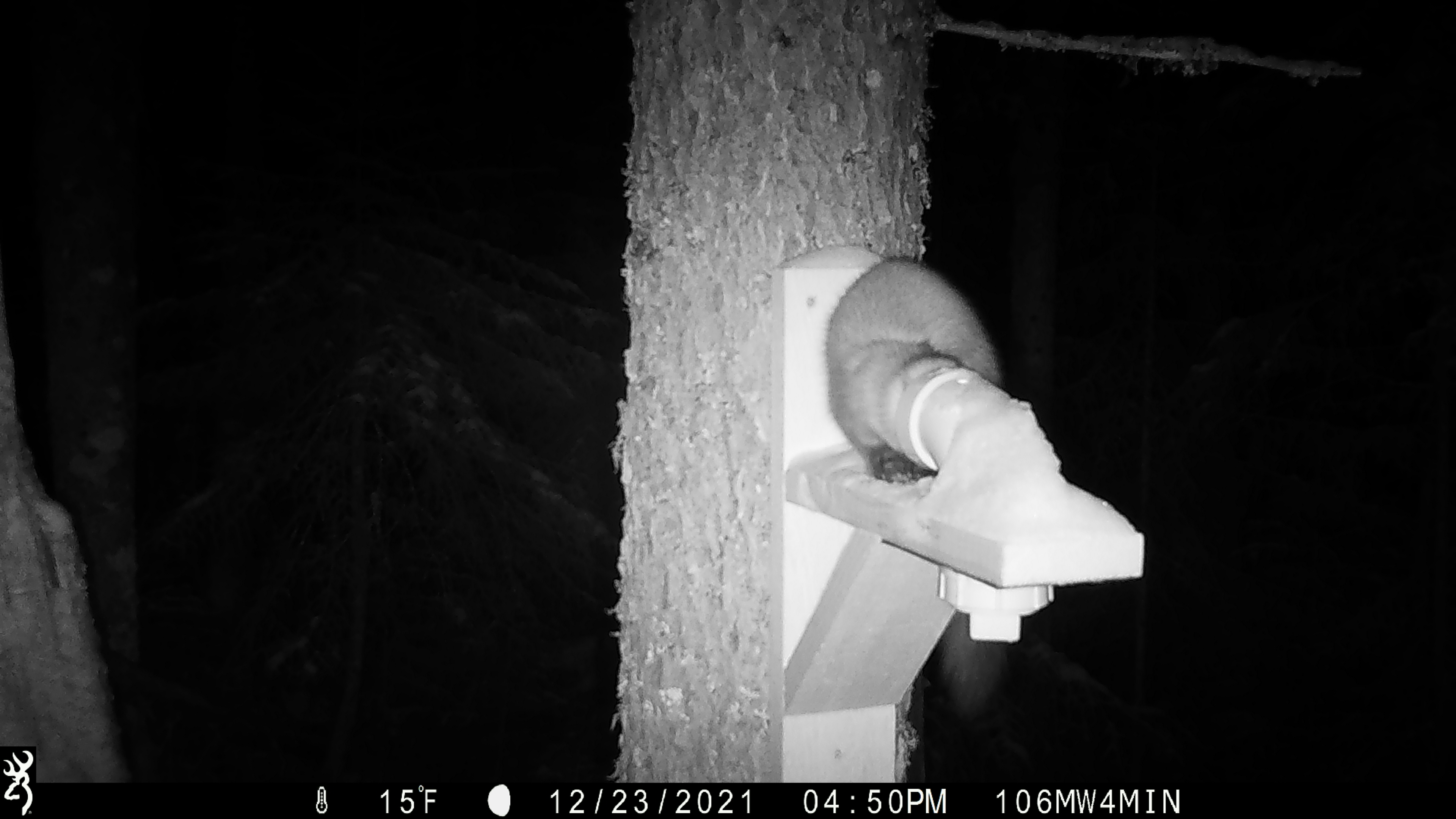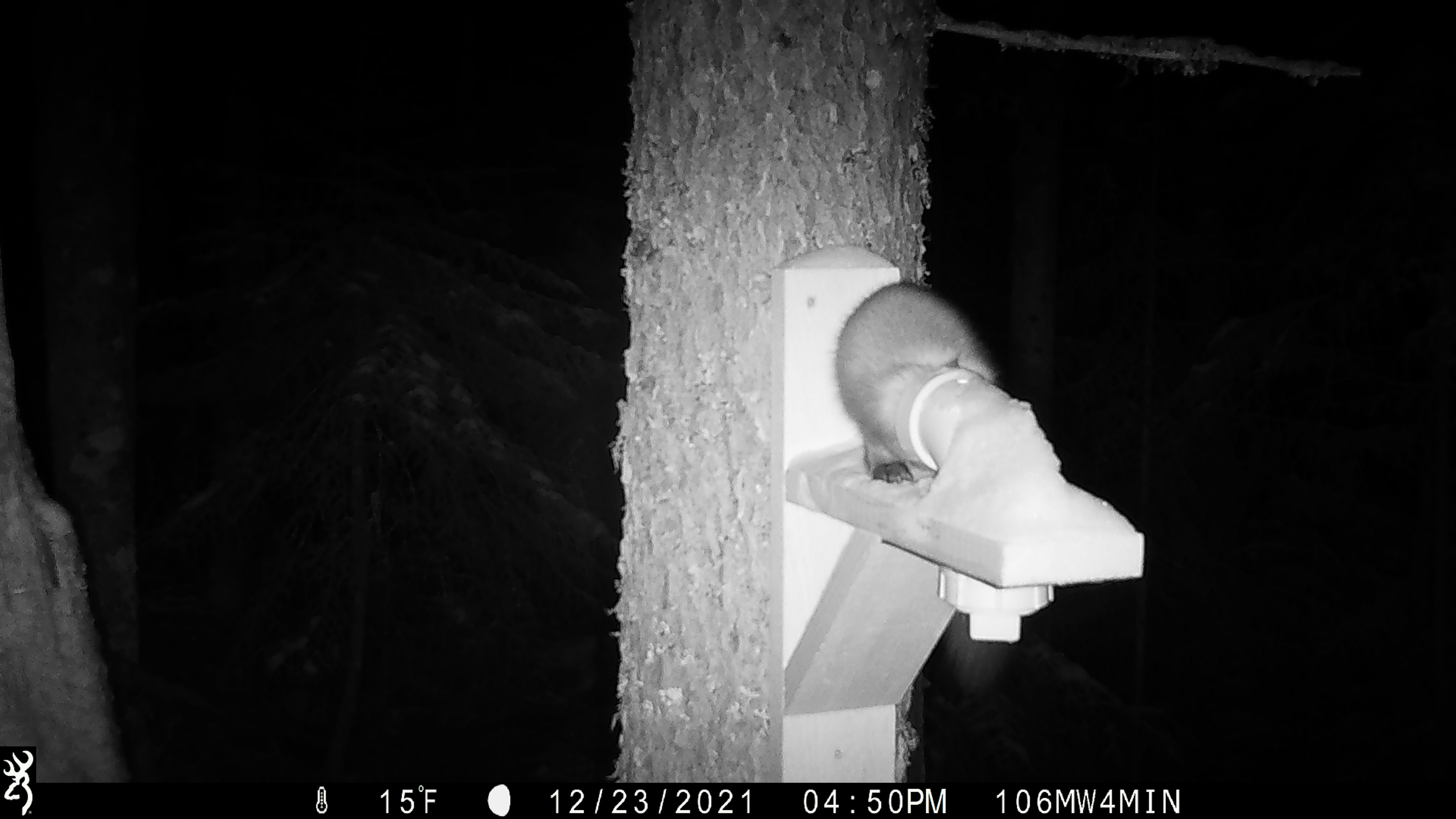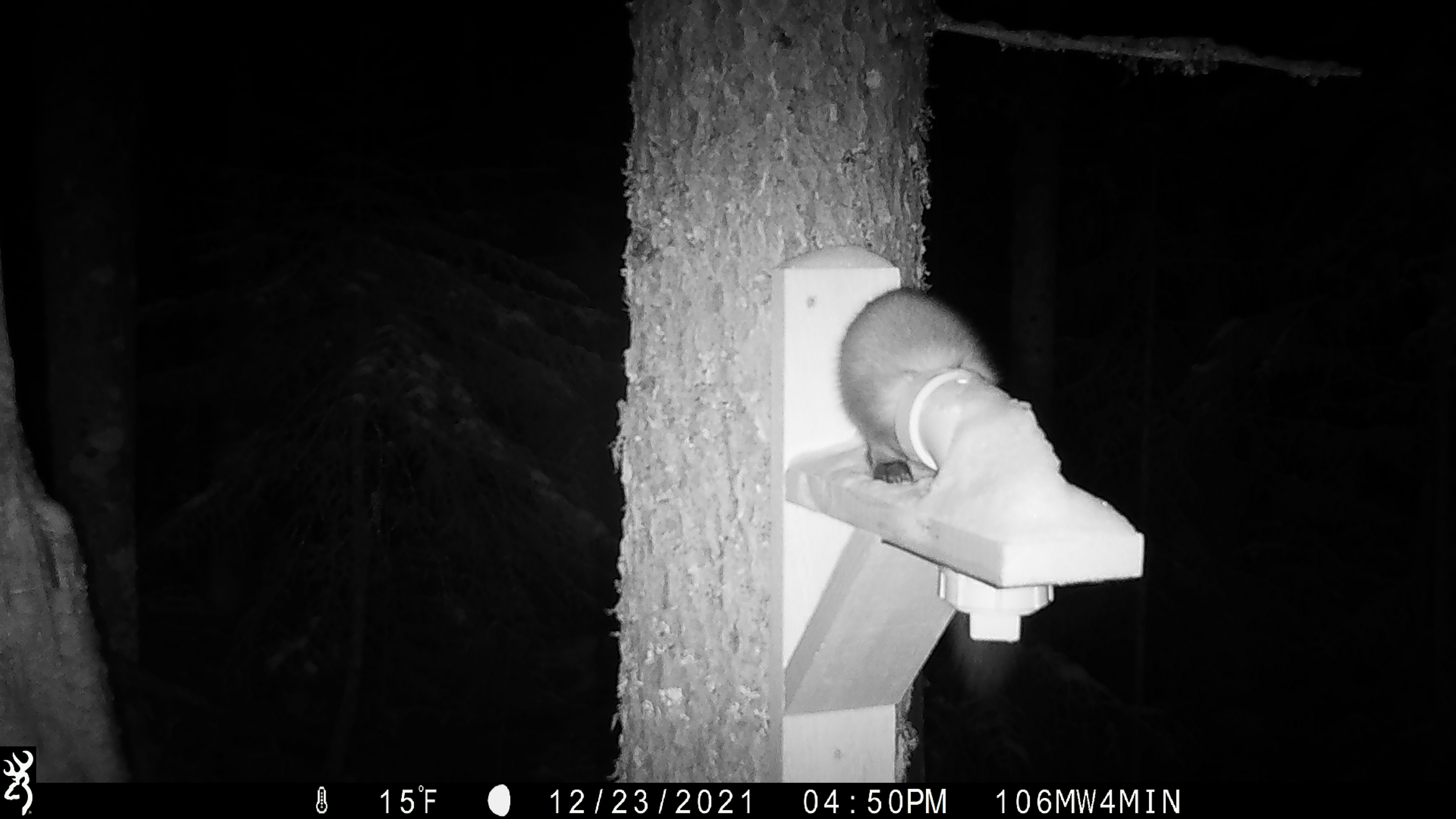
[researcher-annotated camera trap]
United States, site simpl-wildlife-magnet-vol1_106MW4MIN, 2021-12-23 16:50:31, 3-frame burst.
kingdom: Animalia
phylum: Chordata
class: Mammalia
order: Carnivora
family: Mustelidae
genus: Martes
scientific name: Martes americana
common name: american marten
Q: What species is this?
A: American marten (Martes americana).